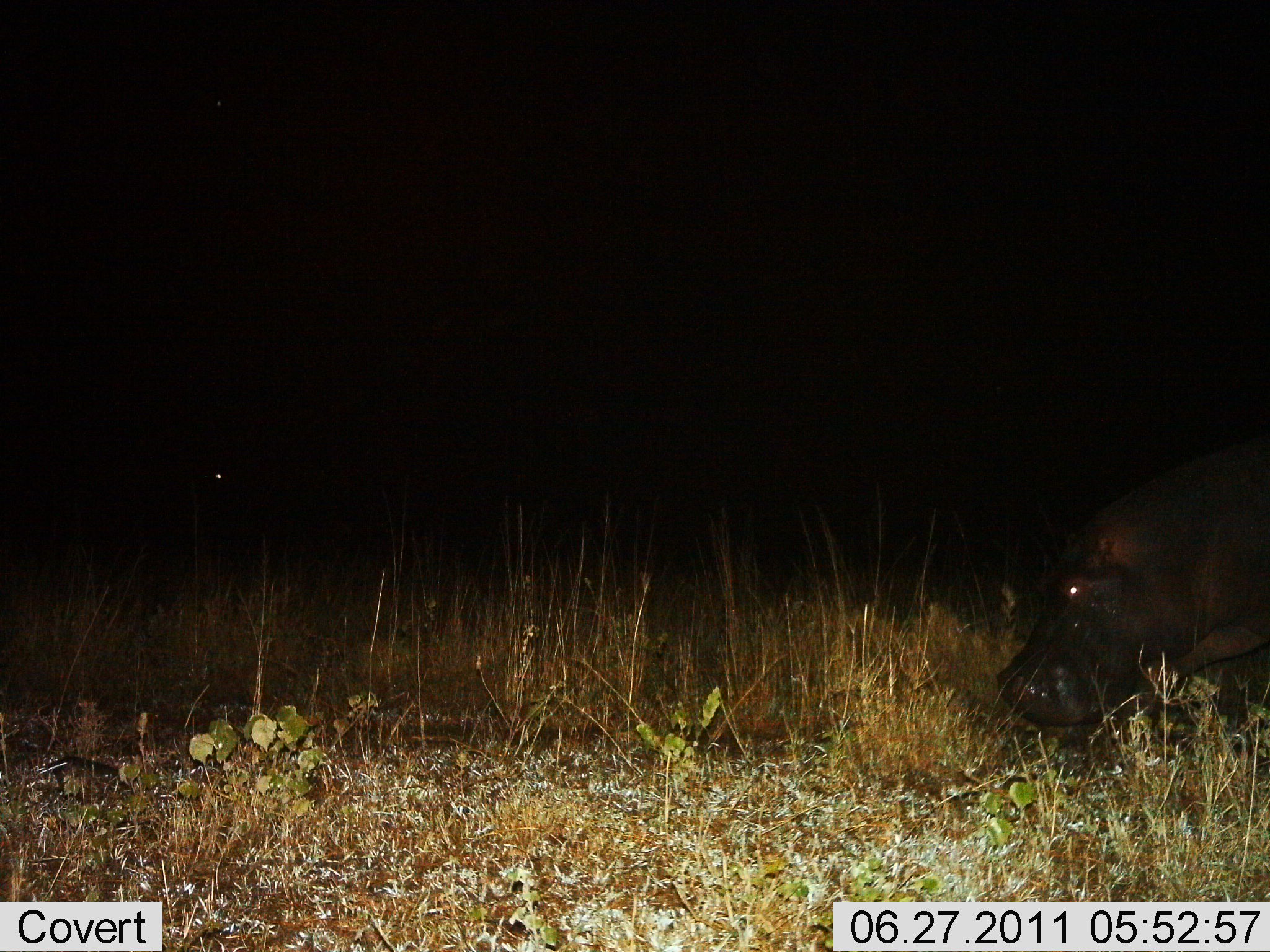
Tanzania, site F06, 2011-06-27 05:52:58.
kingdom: Animalia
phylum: Chordata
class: Mammalia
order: Artiodactyla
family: Hippopotamidae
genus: Hippopotamus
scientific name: Hippopotamus amphibius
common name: hippopotamus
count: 1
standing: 30%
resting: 0%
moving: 40%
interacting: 0%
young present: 0%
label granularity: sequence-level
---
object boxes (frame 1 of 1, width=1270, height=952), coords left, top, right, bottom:
animal: 995, 435, 1270, 730